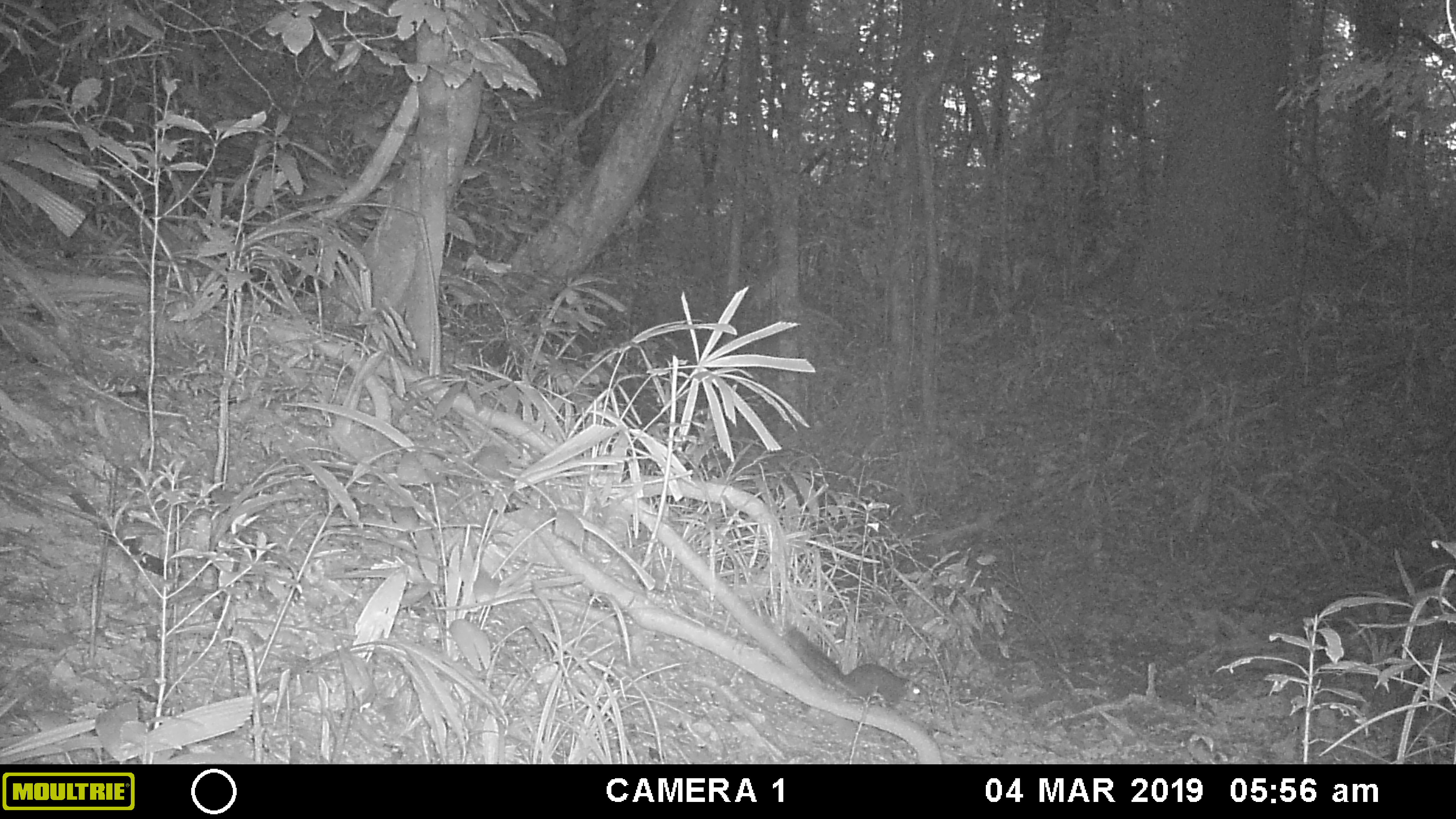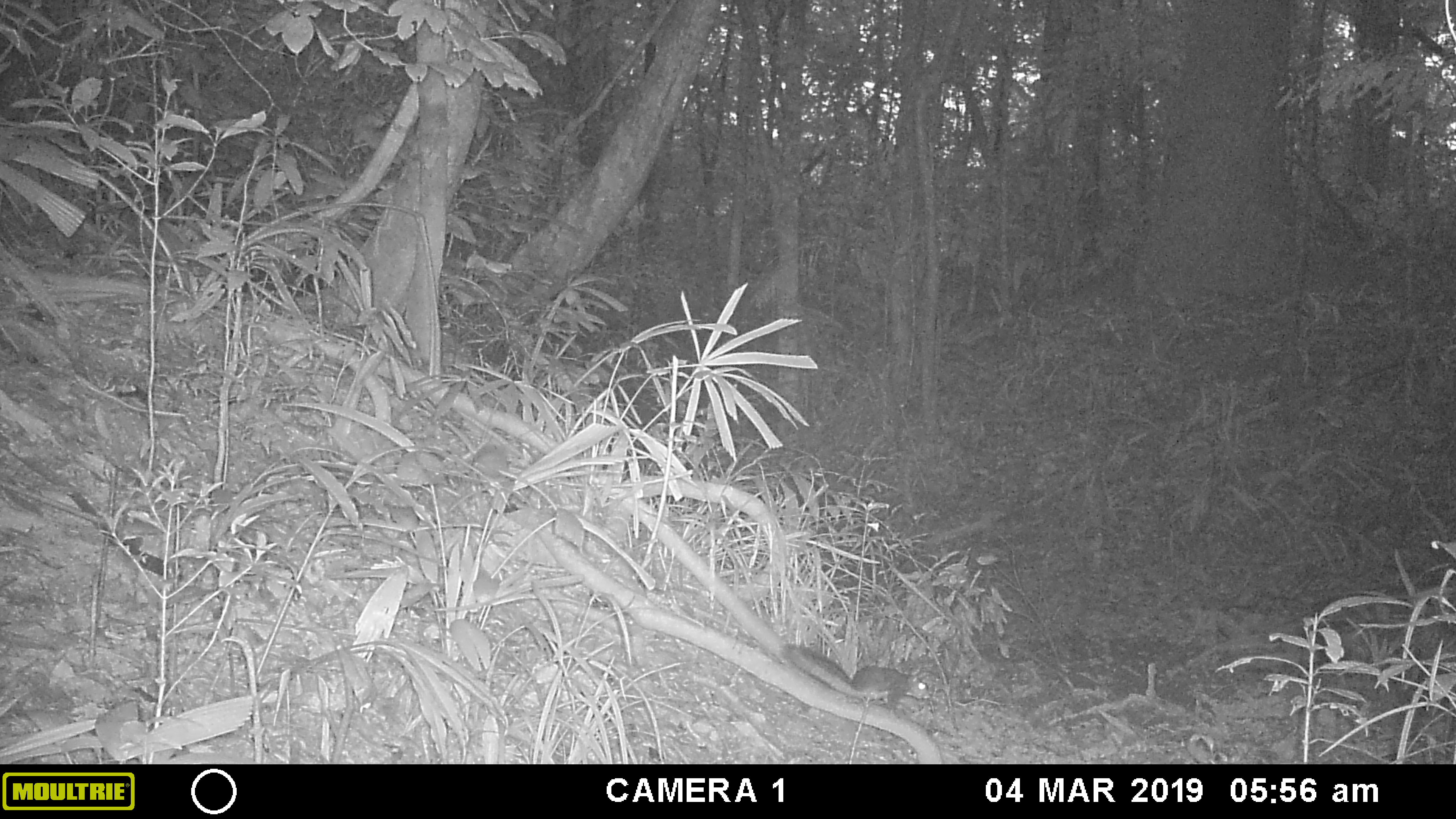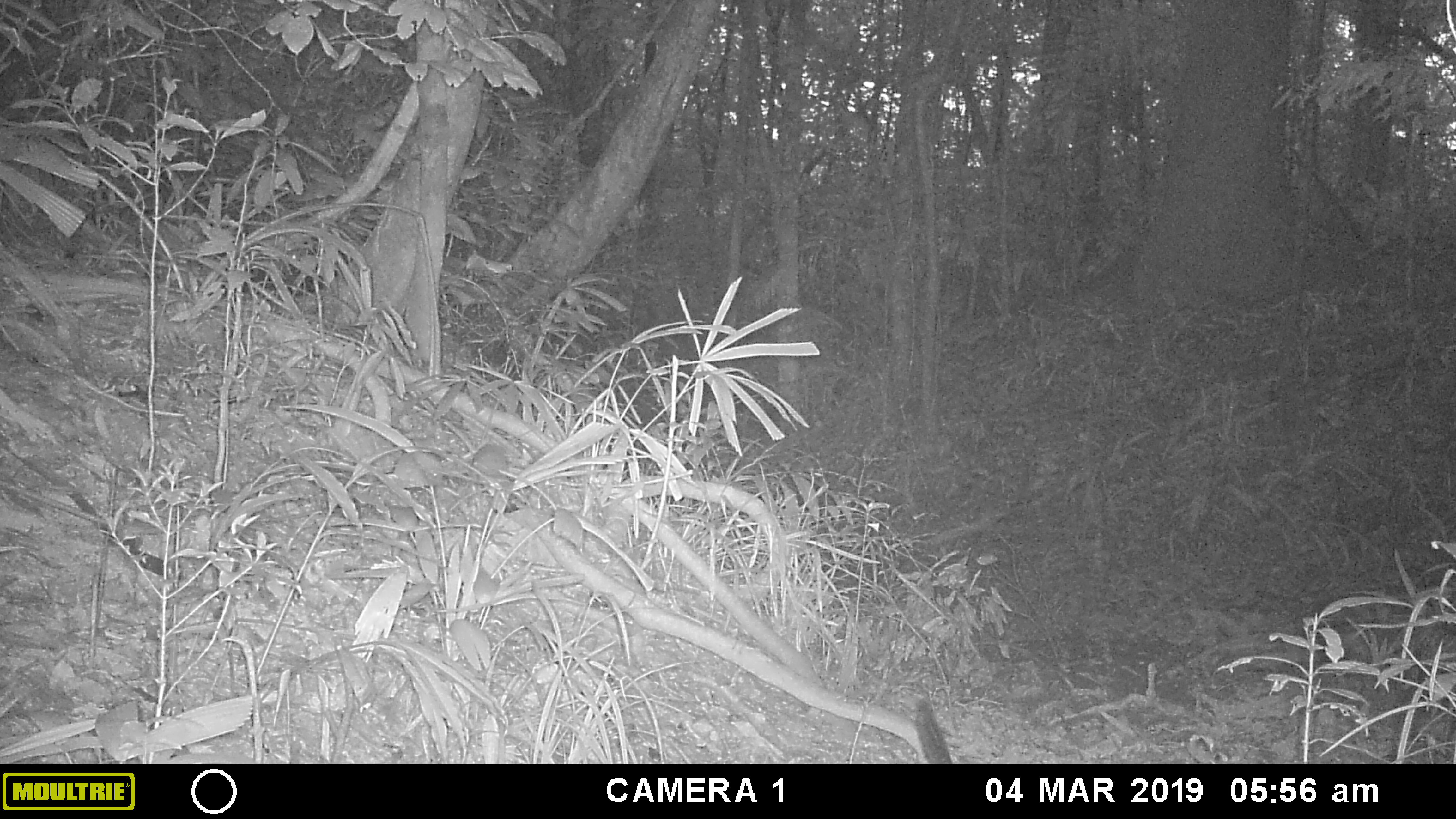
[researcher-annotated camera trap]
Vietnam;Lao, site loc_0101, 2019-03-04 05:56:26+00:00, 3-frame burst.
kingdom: Animalia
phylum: Chordata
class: Mammalia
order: Rodentia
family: Sciuridae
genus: Dremomys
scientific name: Dremomys rufigenis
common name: red-cheeked squirrel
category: red cheeked squirrel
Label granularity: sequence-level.